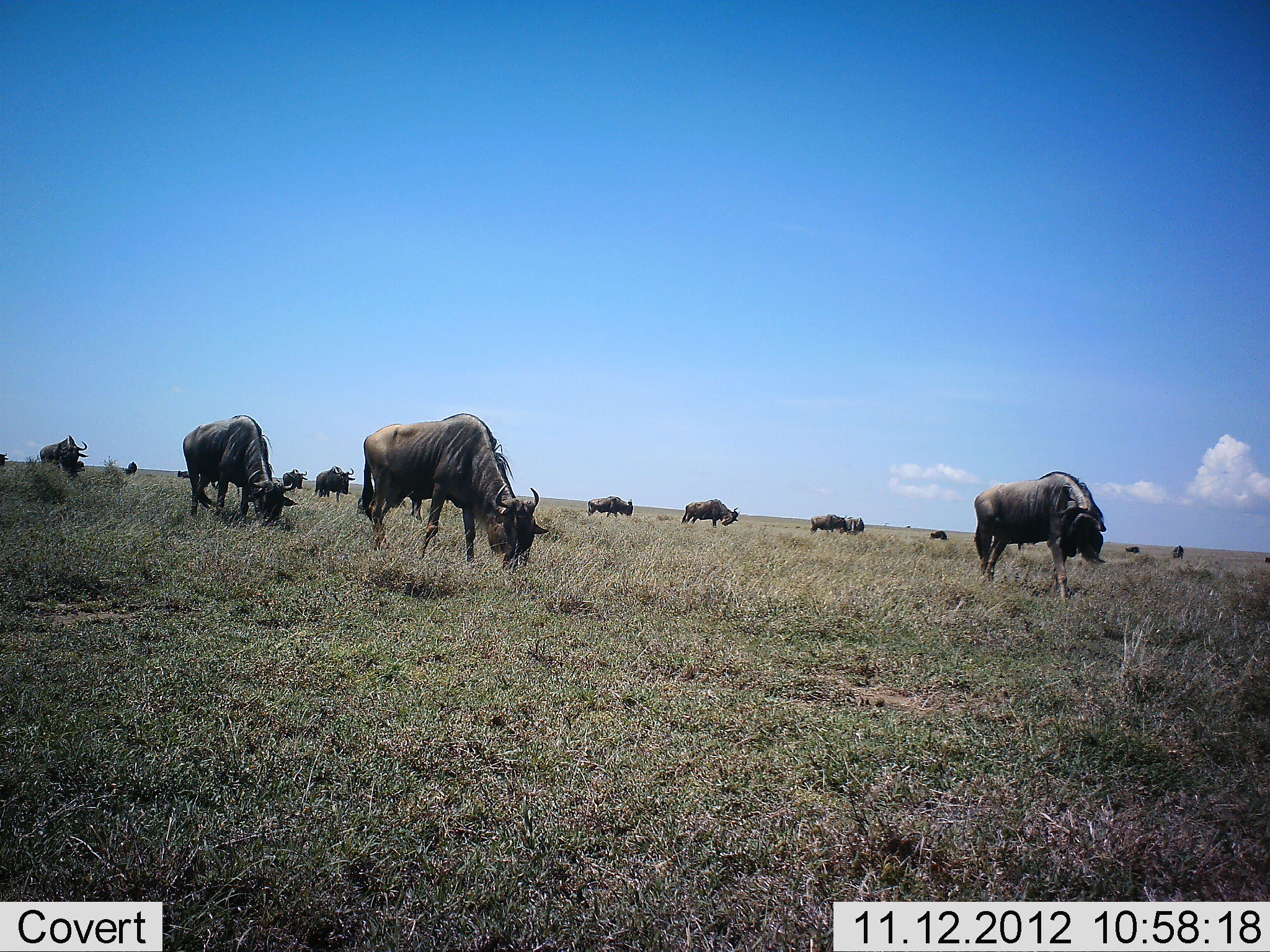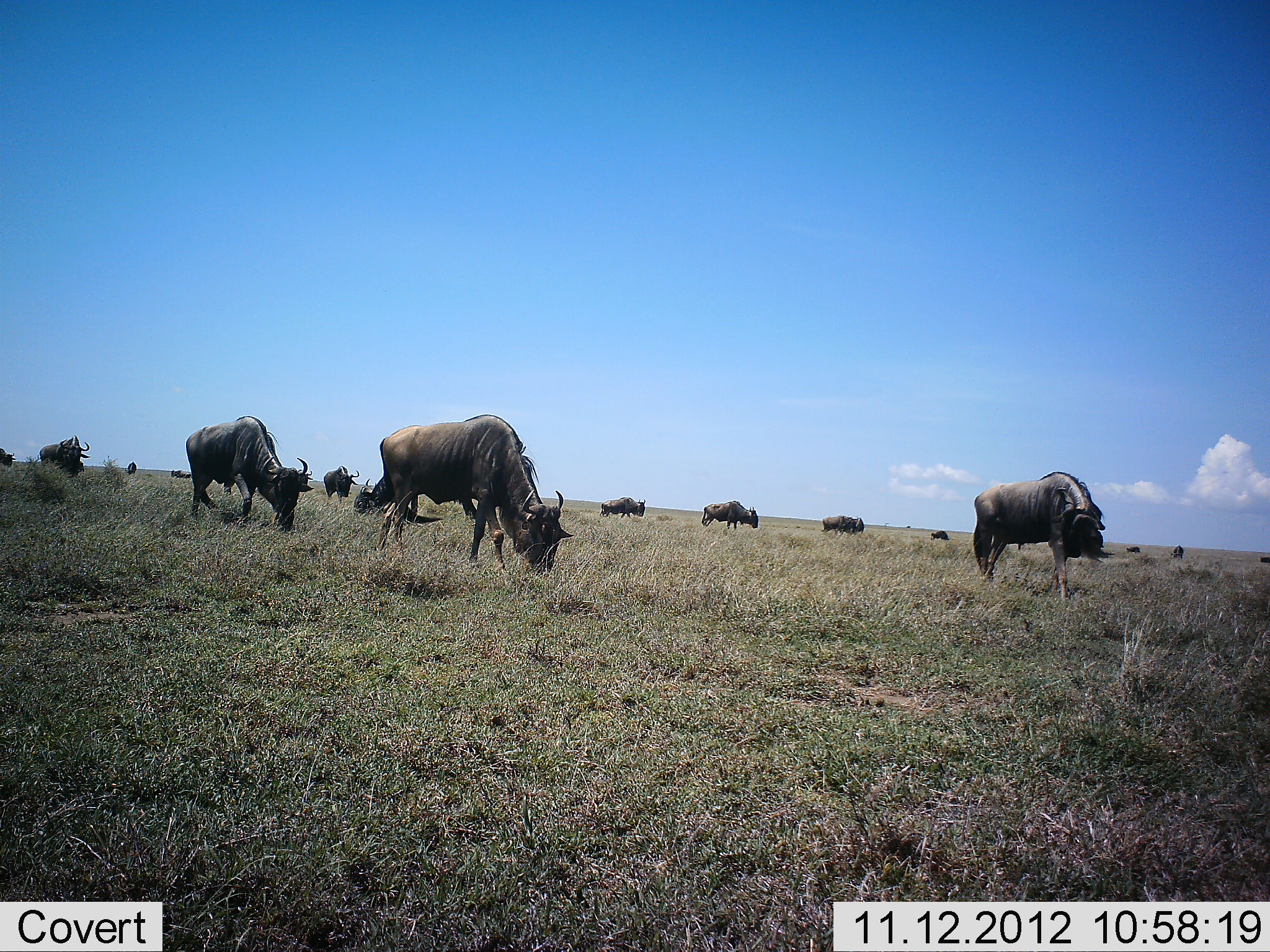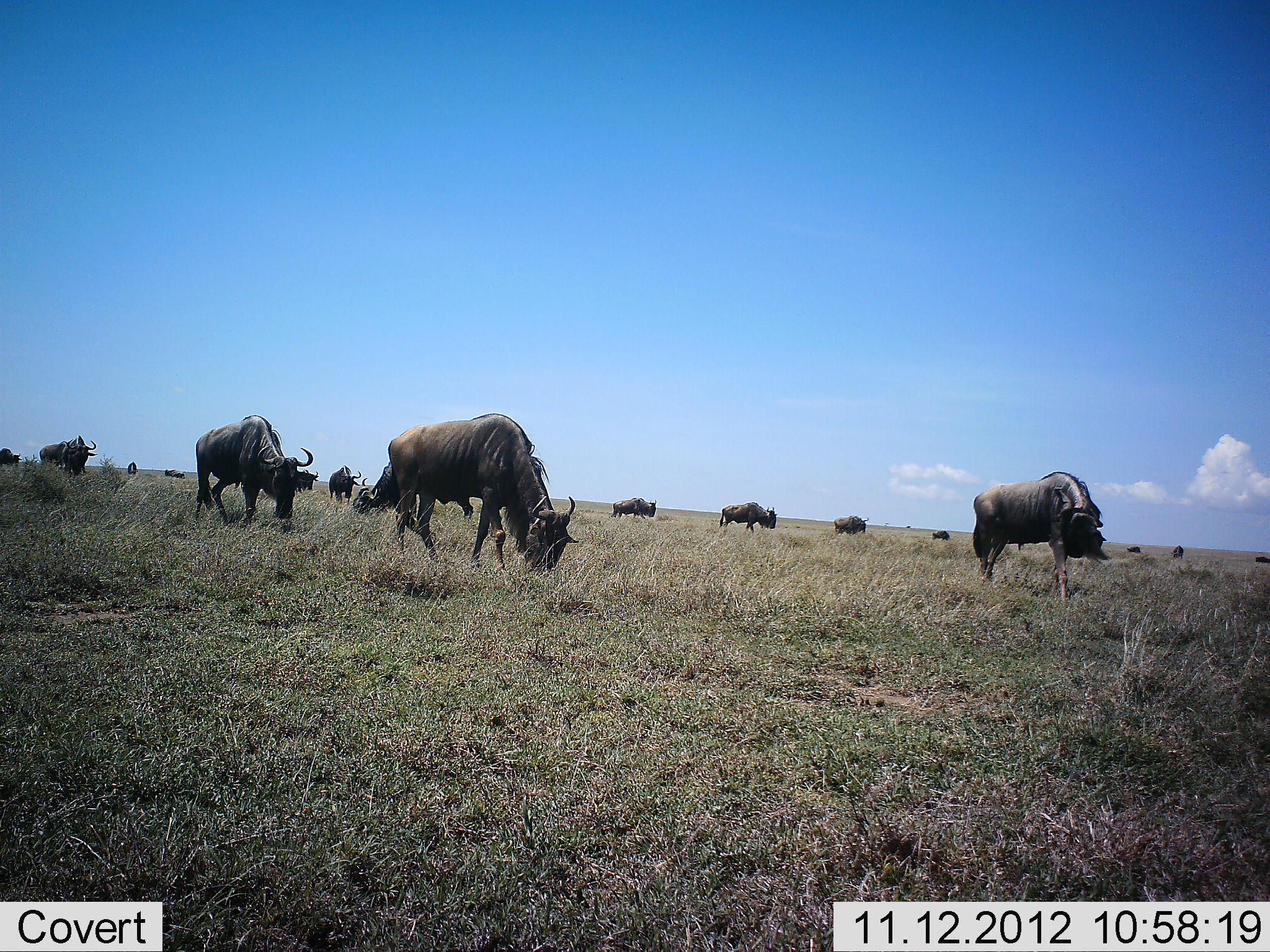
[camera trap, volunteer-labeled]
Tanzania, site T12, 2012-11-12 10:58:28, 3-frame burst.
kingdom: Animalia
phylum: Chordata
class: Mammalia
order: Artiodactyla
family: Bovidae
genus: Connochaetes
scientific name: Connochaetes taurinus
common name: blue wildebeest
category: wildebeest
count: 11-50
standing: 30%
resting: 0%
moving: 40%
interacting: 0%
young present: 0%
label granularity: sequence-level